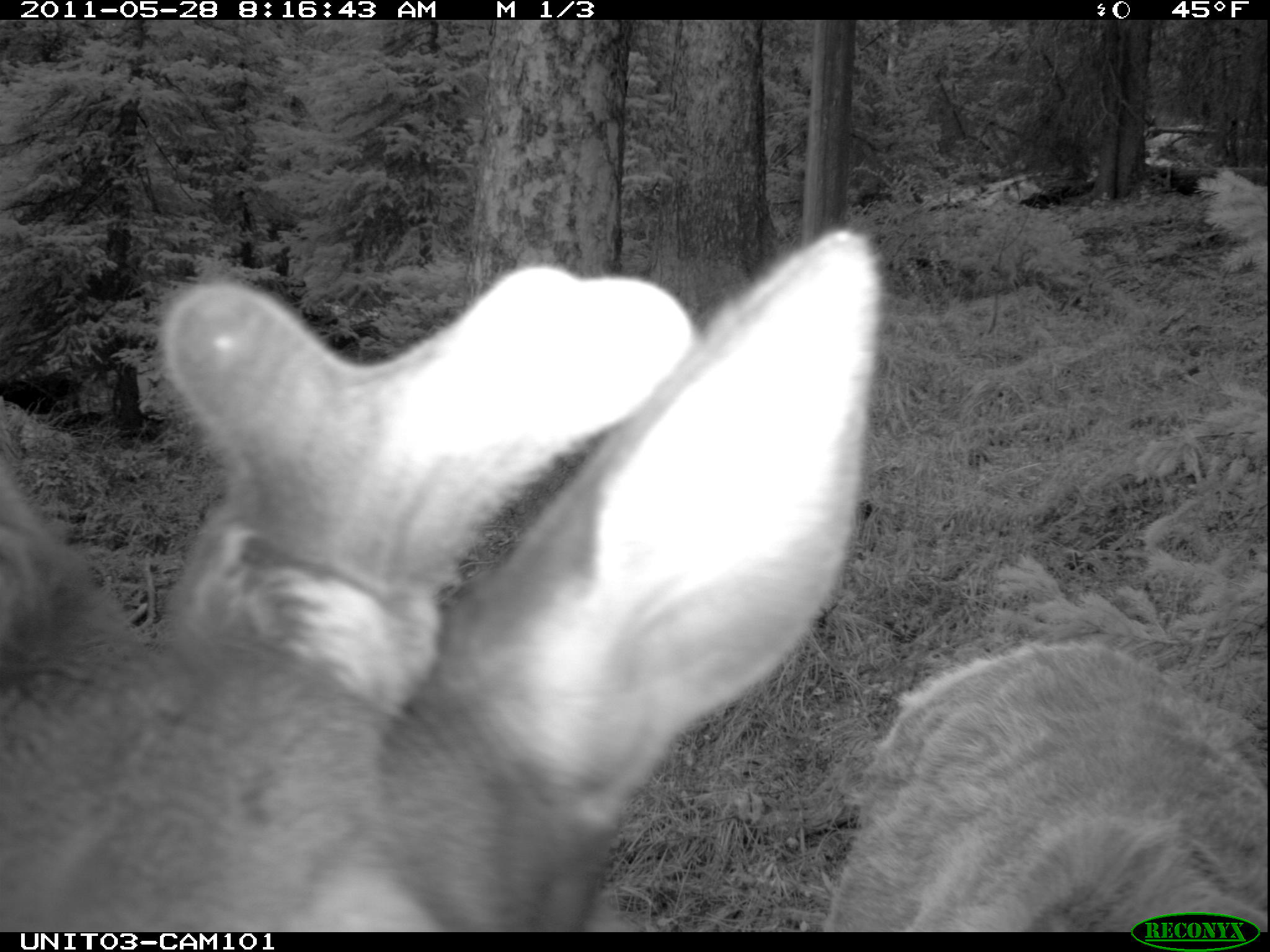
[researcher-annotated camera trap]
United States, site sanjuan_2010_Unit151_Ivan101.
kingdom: Animalia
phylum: Chordata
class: Mammalia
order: Artiodactyla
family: Cervidae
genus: Cervus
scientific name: Cervus elaphus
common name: red deer